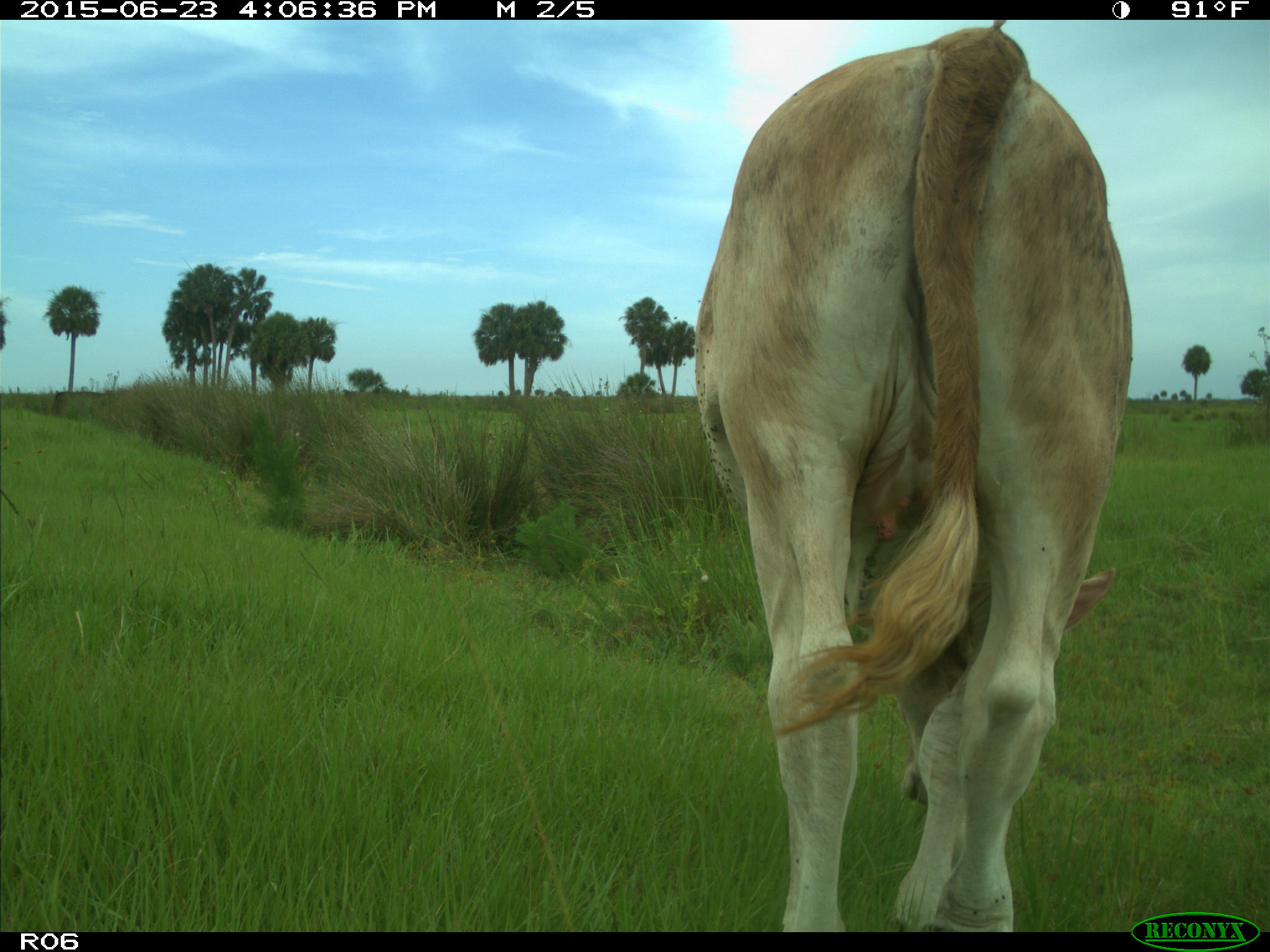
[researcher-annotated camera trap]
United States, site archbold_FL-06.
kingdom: Animalia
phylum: Chordata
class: Mammalia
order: Artiodactyla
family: Bovidae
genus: Bos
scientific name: Bos taurus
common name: domestic cow